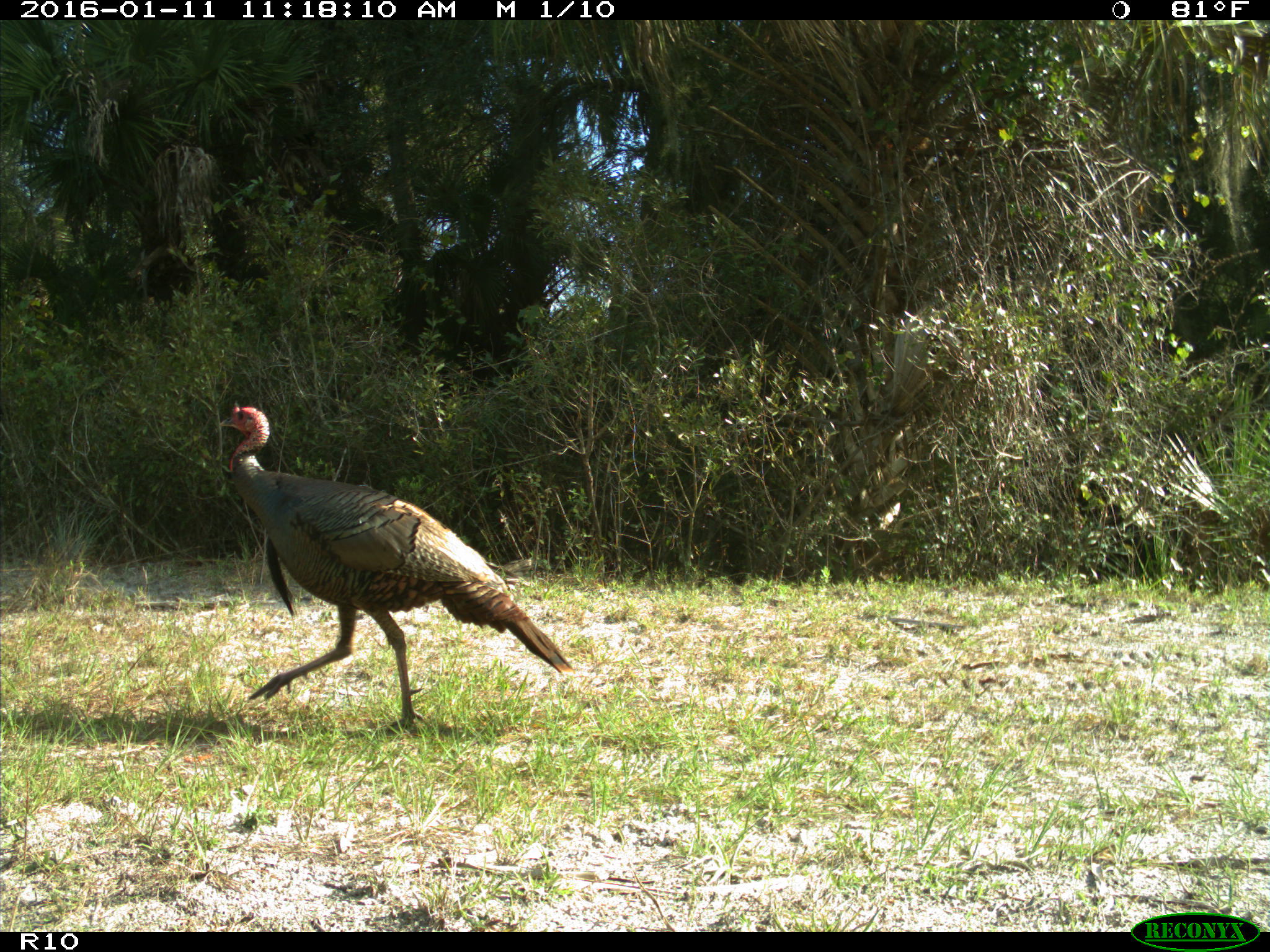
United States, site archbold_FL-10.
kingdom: Animalia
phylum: Chordata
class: Aves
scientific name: Aves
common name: birds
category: unidentified bird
Unidentified bird (birds) (Aves).